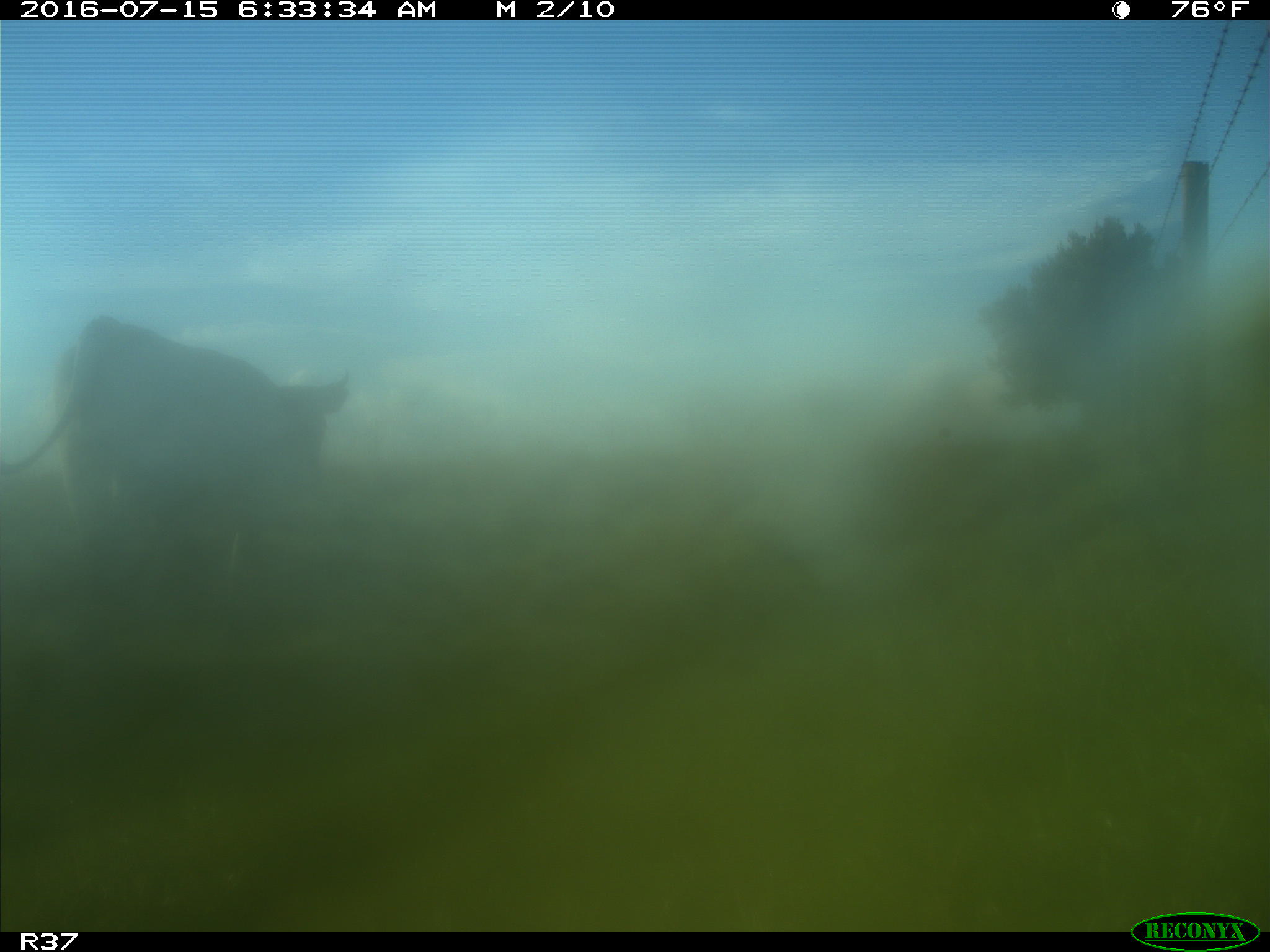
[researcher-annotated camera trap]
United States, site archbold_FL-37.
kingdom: Animalia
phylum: Chordata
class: Mammalia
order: Artiodactyla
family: Bovidae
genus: Bos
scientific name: Bos taurus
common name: domestic cow